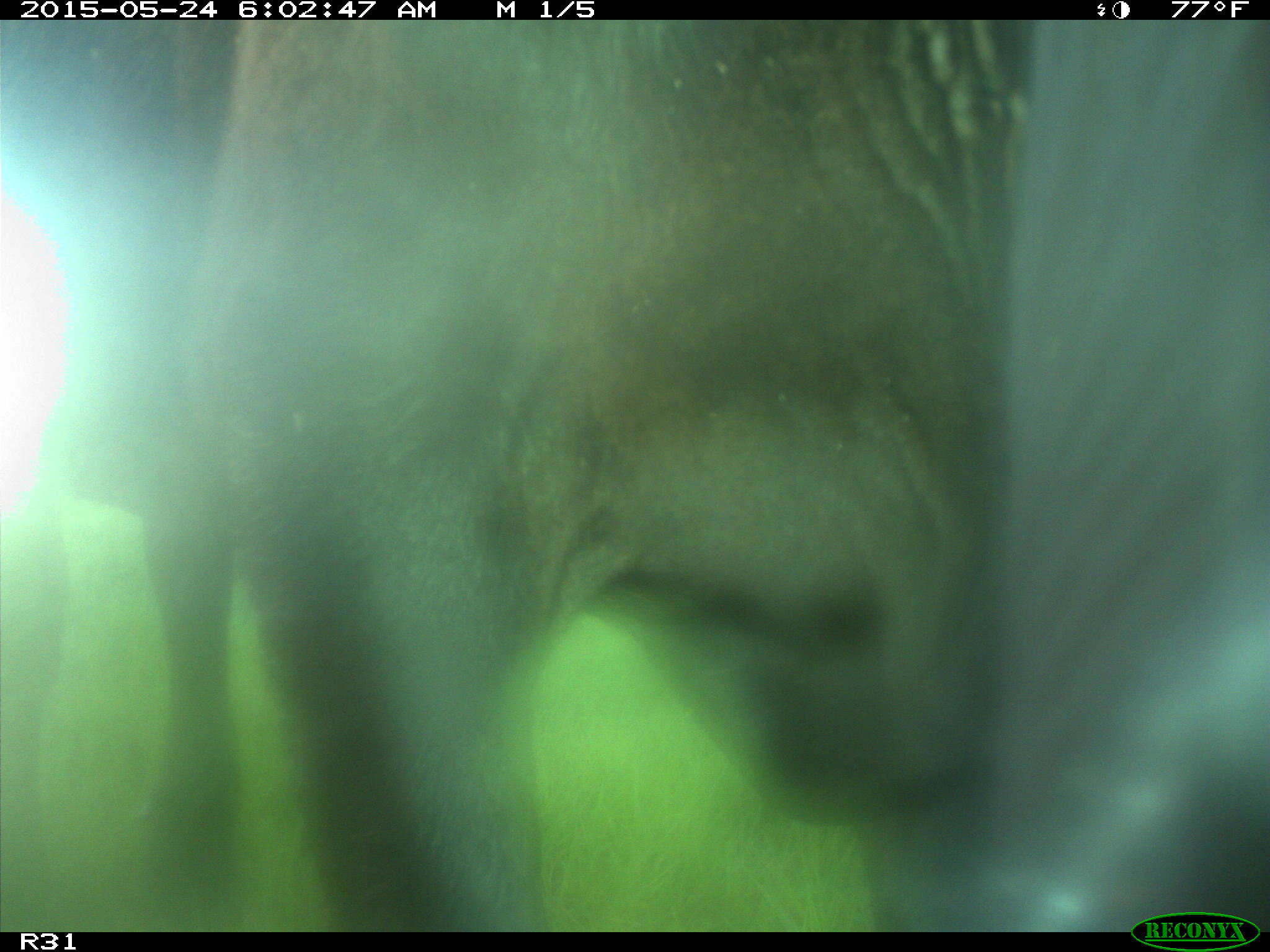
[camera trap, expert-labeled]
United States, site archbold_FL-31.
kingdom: Animalia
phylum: Chordata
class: Mammalia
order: Artiodactyla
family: Bovidae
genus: Bos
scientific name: Bos taurus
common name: domestic cow